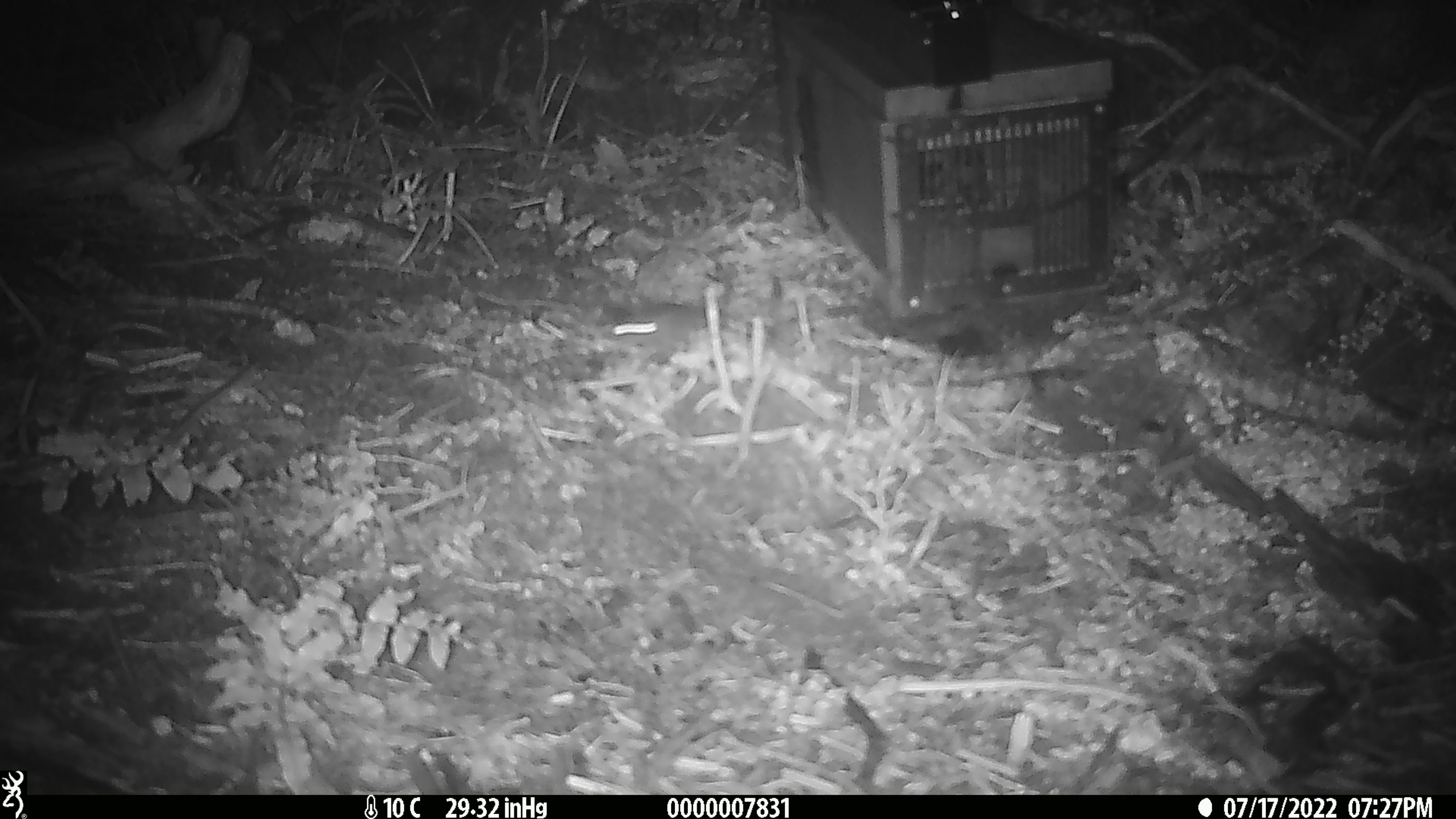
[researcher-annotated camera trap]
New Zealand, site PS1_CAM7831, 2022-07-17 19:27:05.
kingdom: Animalia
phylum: Chordata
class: Mammalia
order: Rodentia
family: Muridae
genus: Mus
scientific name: Mus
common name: mouse